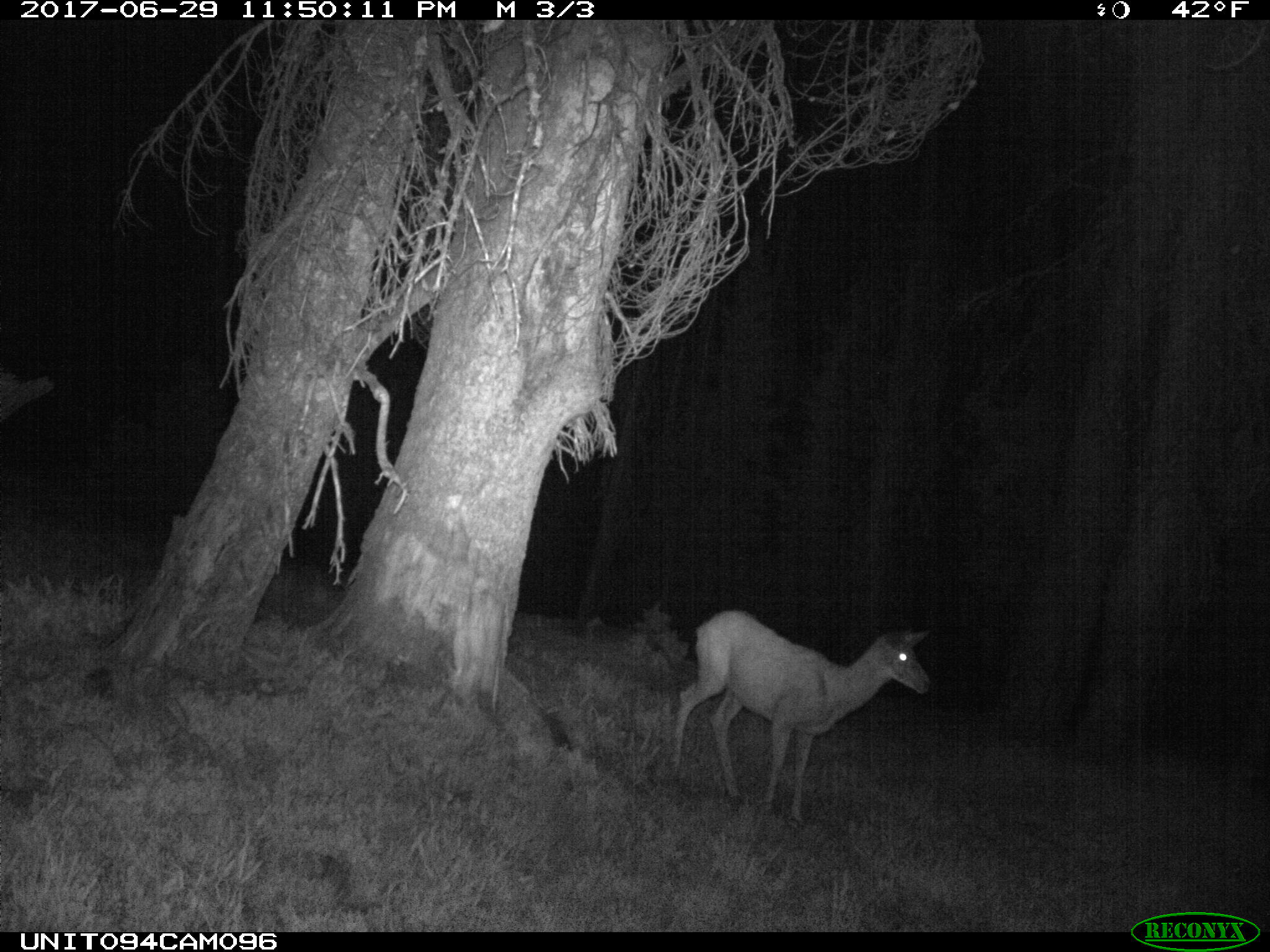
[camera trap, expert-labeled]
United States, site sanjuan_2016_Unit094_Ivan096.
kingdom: Animalia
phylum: Chordata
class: Mammalia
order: Artiodactyla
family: Cervidae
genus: Odocoileus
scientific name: Odocoileus hemionus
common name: mule deer